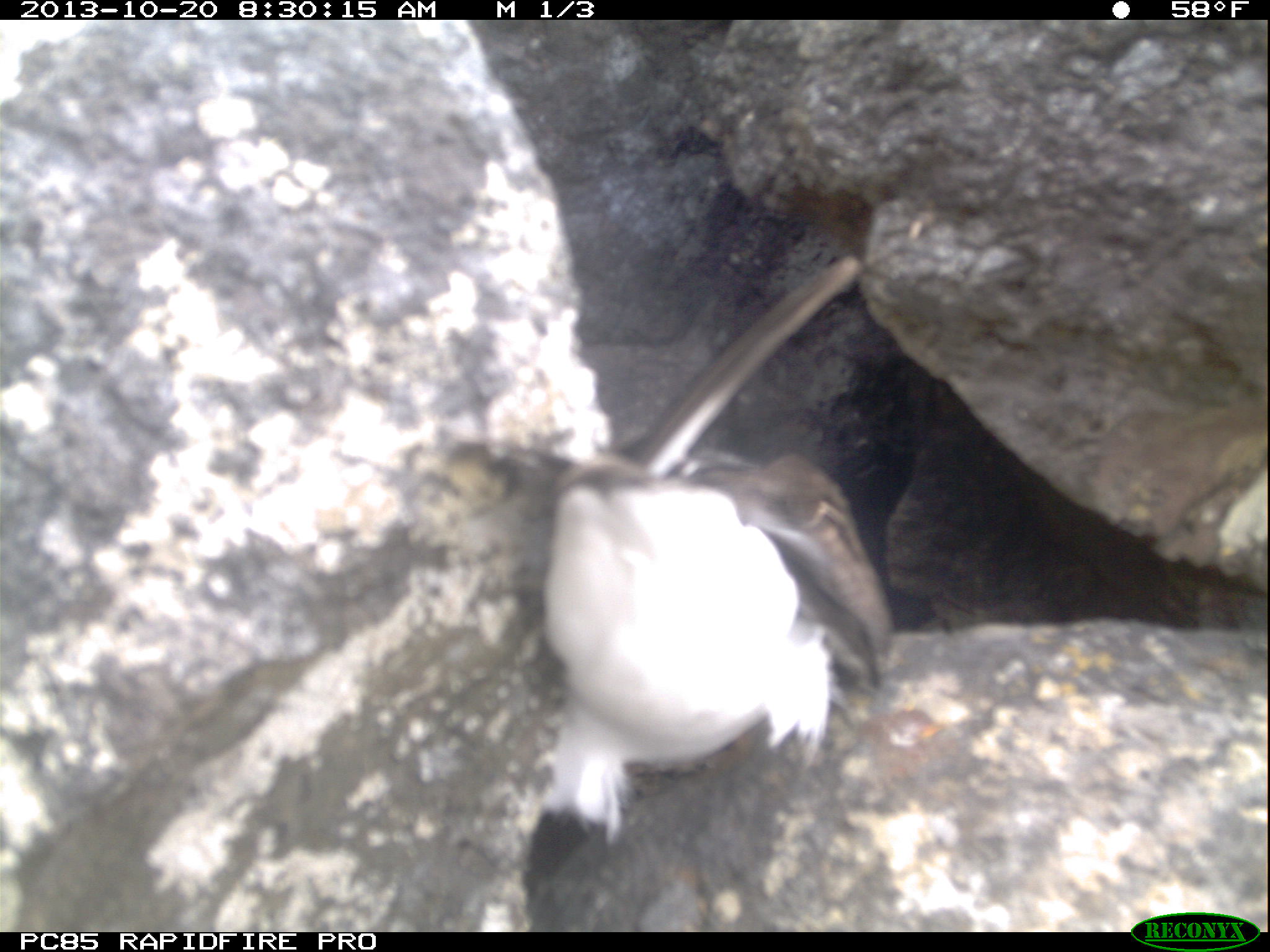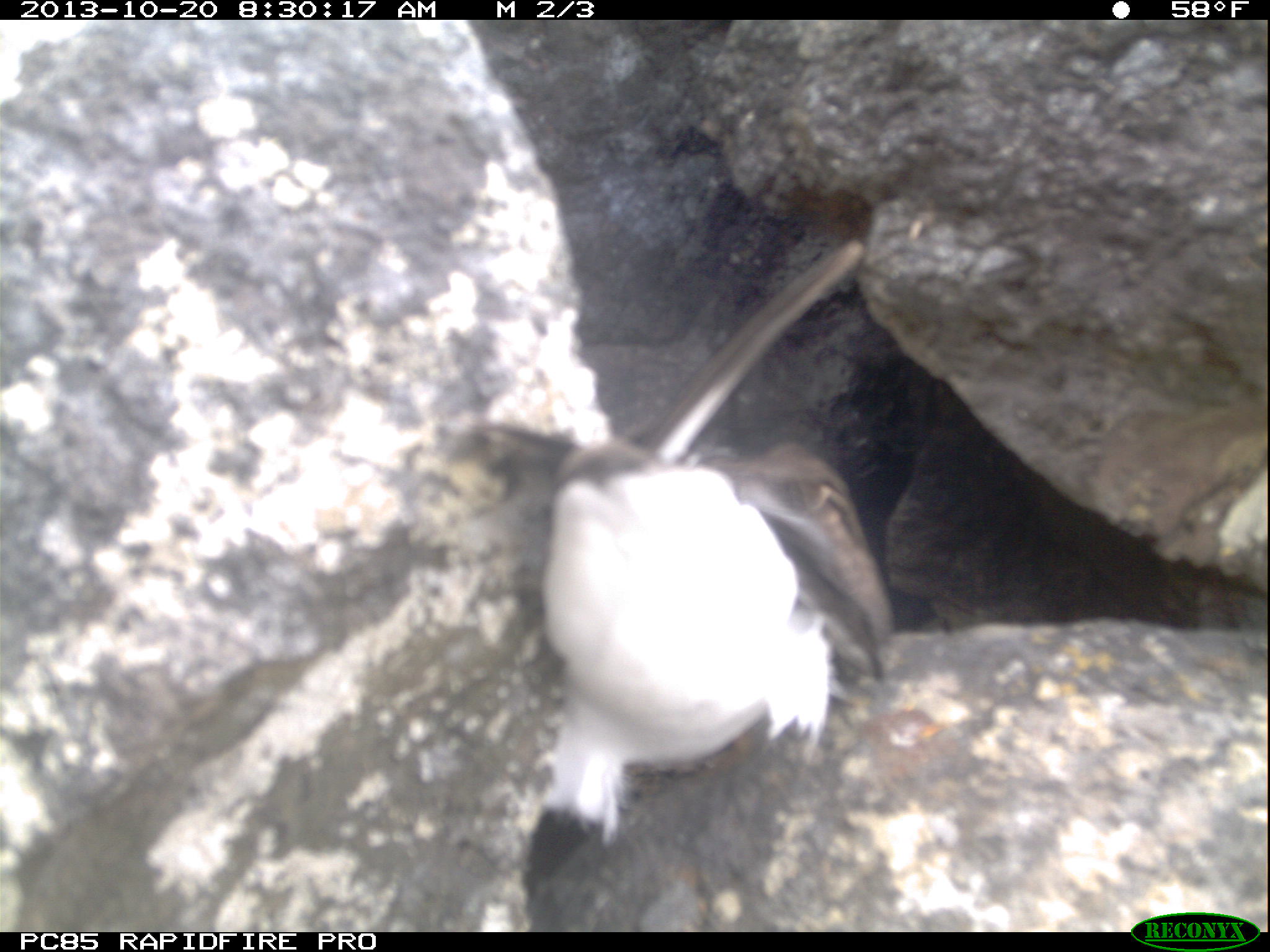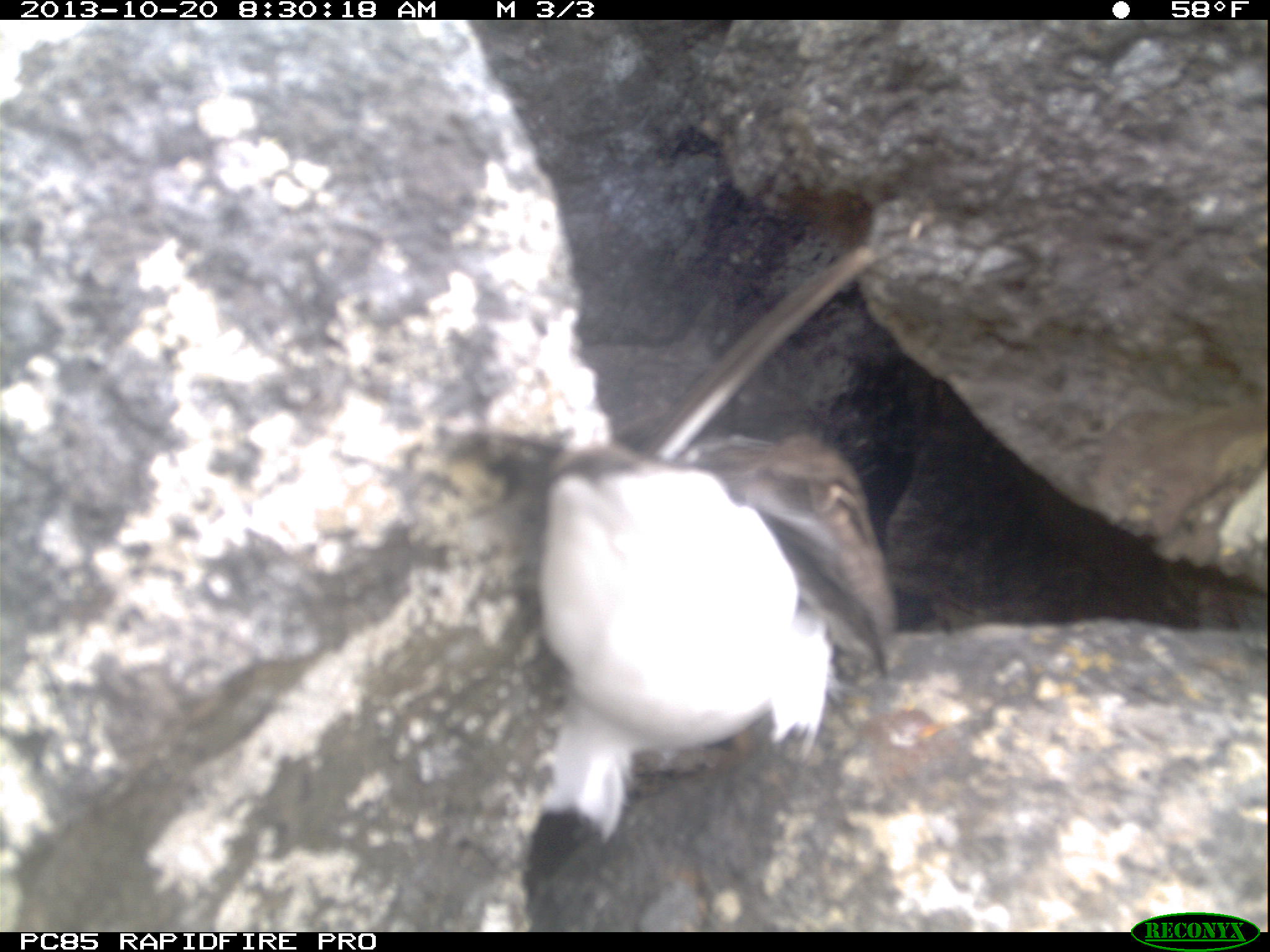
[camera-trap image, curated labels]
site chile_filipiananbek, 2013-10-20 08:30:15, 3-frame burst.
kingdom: Animalia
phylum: Chordata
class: Aves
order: Procellariiformes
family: Procellariidae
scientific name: Procellariidae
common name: petrel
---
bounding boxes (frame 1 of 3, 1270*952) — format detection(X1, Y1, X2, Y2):
petrel: detection(515, 219, 895, 932)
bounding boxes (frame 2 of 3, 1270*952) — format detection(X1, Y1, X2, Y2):
petrel: detection(512, 244, 897, 940)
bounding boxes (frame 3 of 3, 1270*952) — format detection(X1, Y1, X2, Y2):
petrel: detection(508, 229, 922, 928)